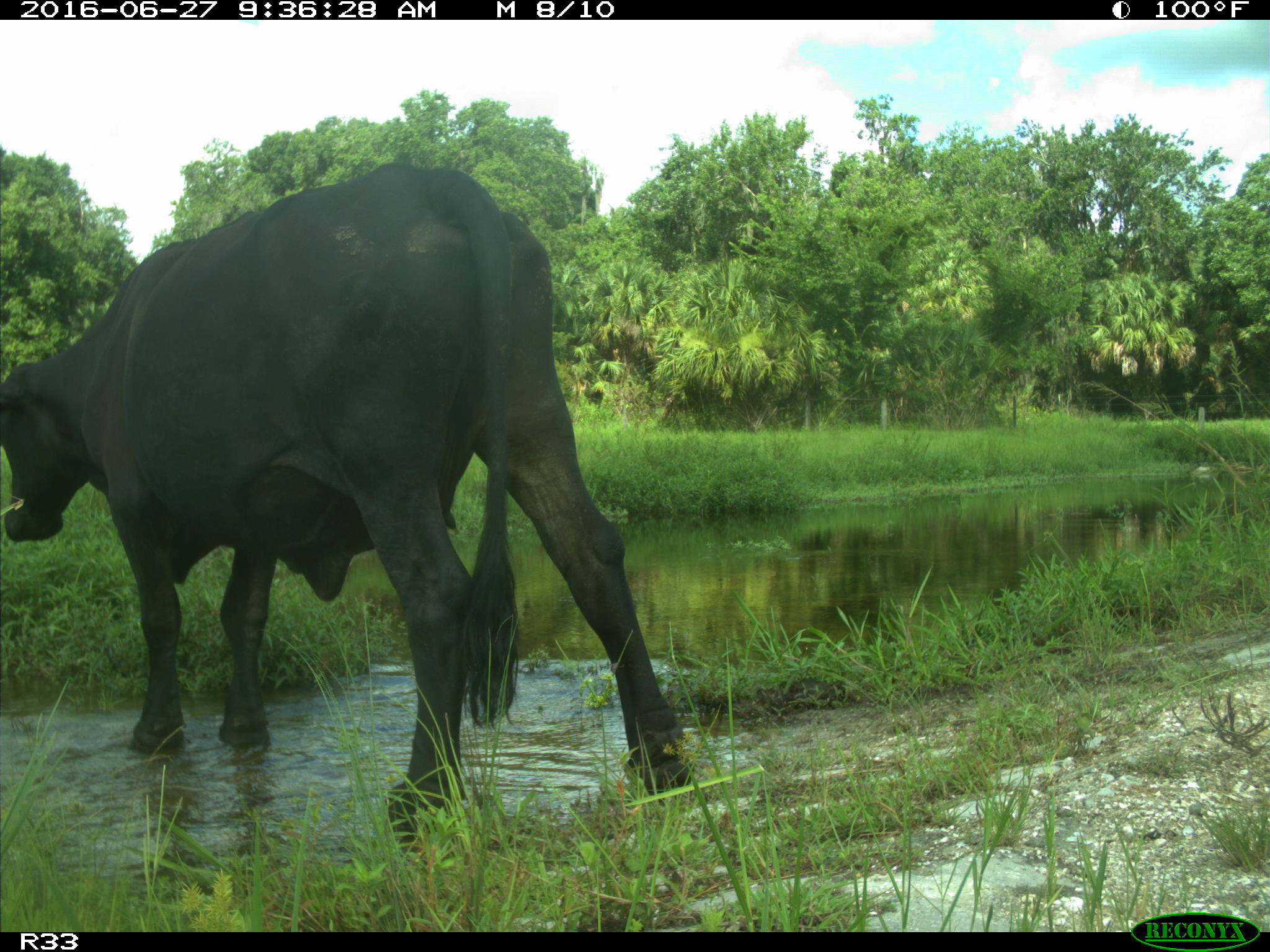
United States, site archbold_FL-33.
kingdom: Animalia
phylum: Chordata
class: Mammalia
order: Artiodactyla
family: Bovidae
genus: Bos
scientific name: Bos taurus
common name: domestic cow